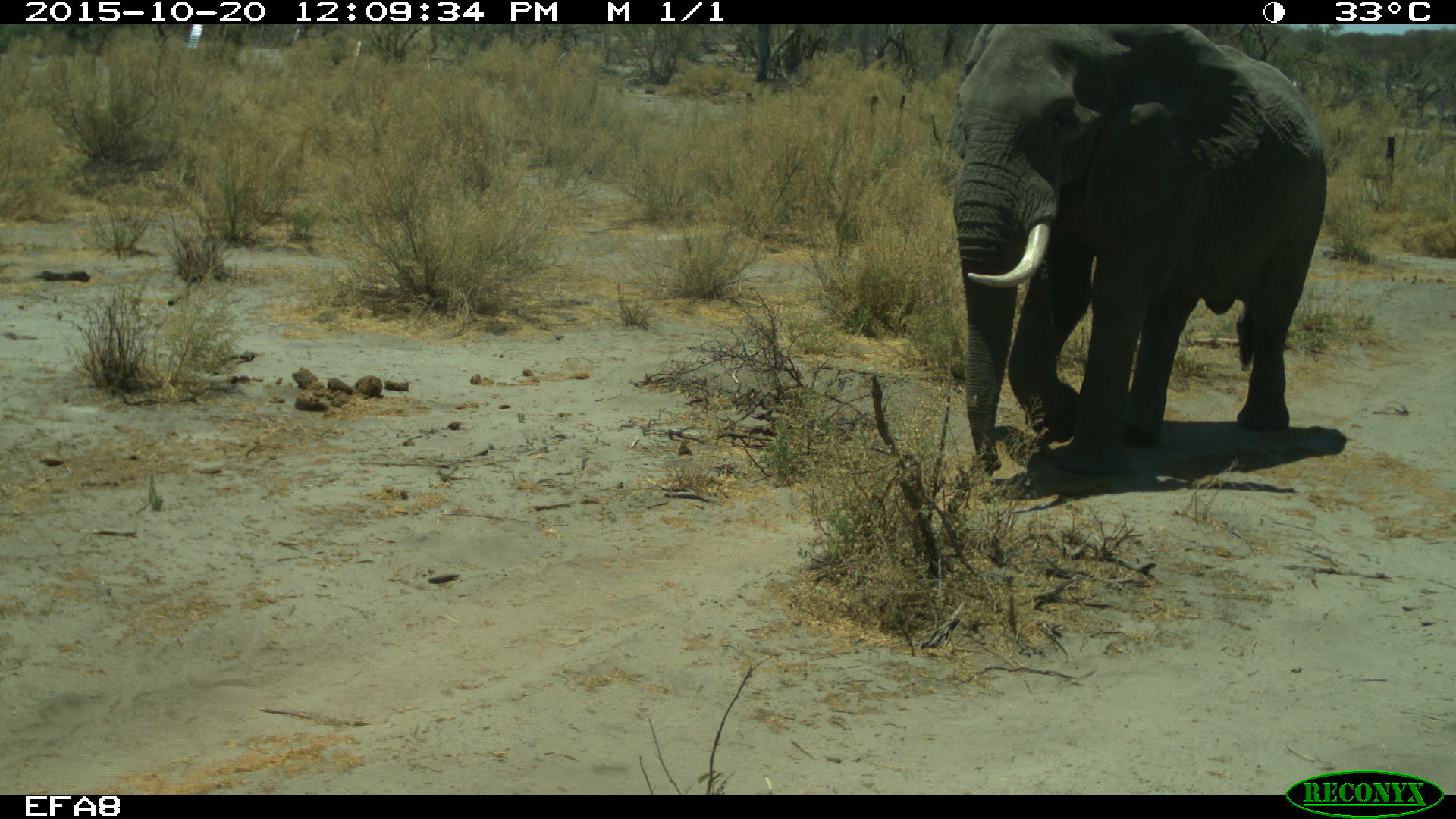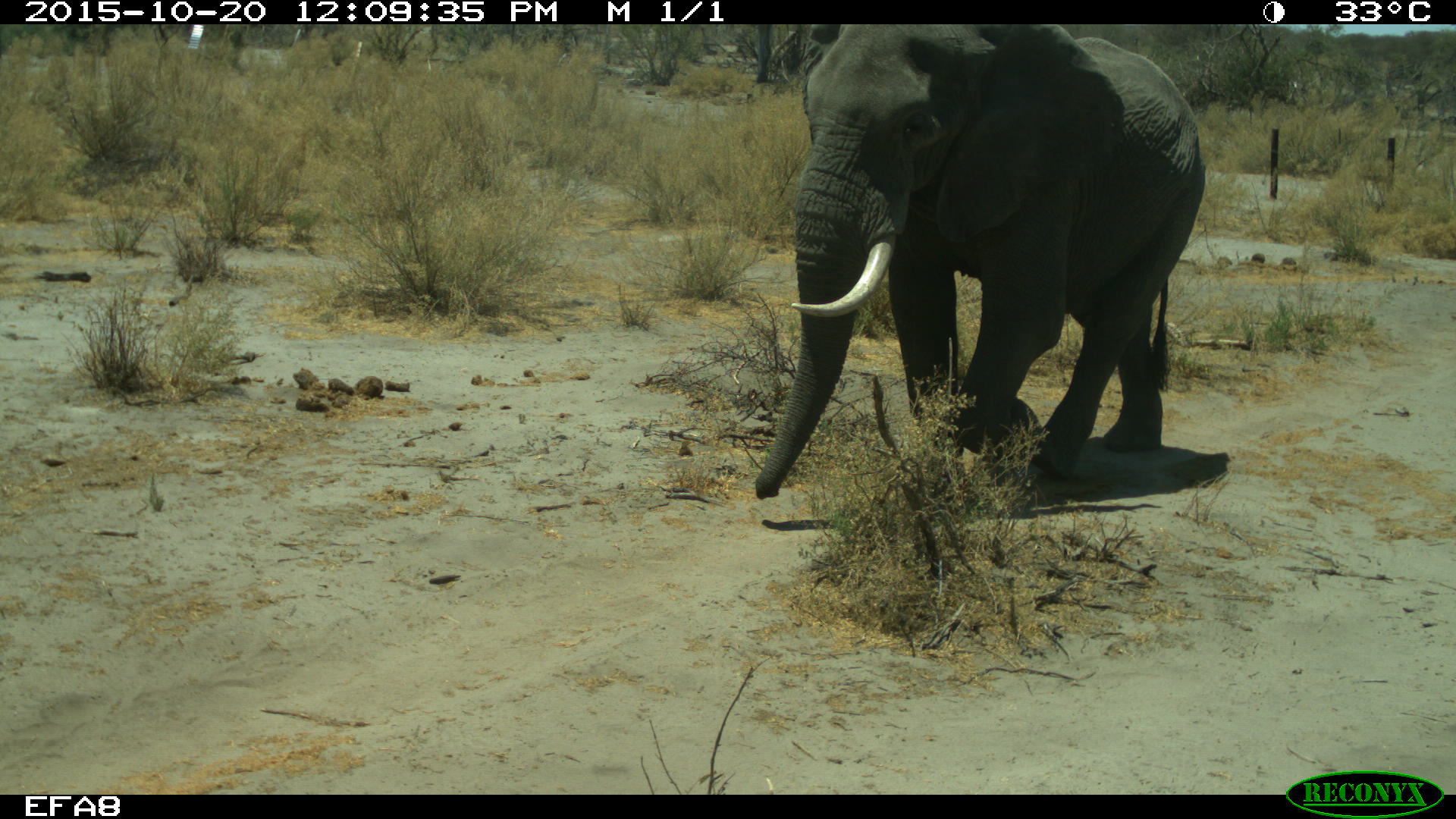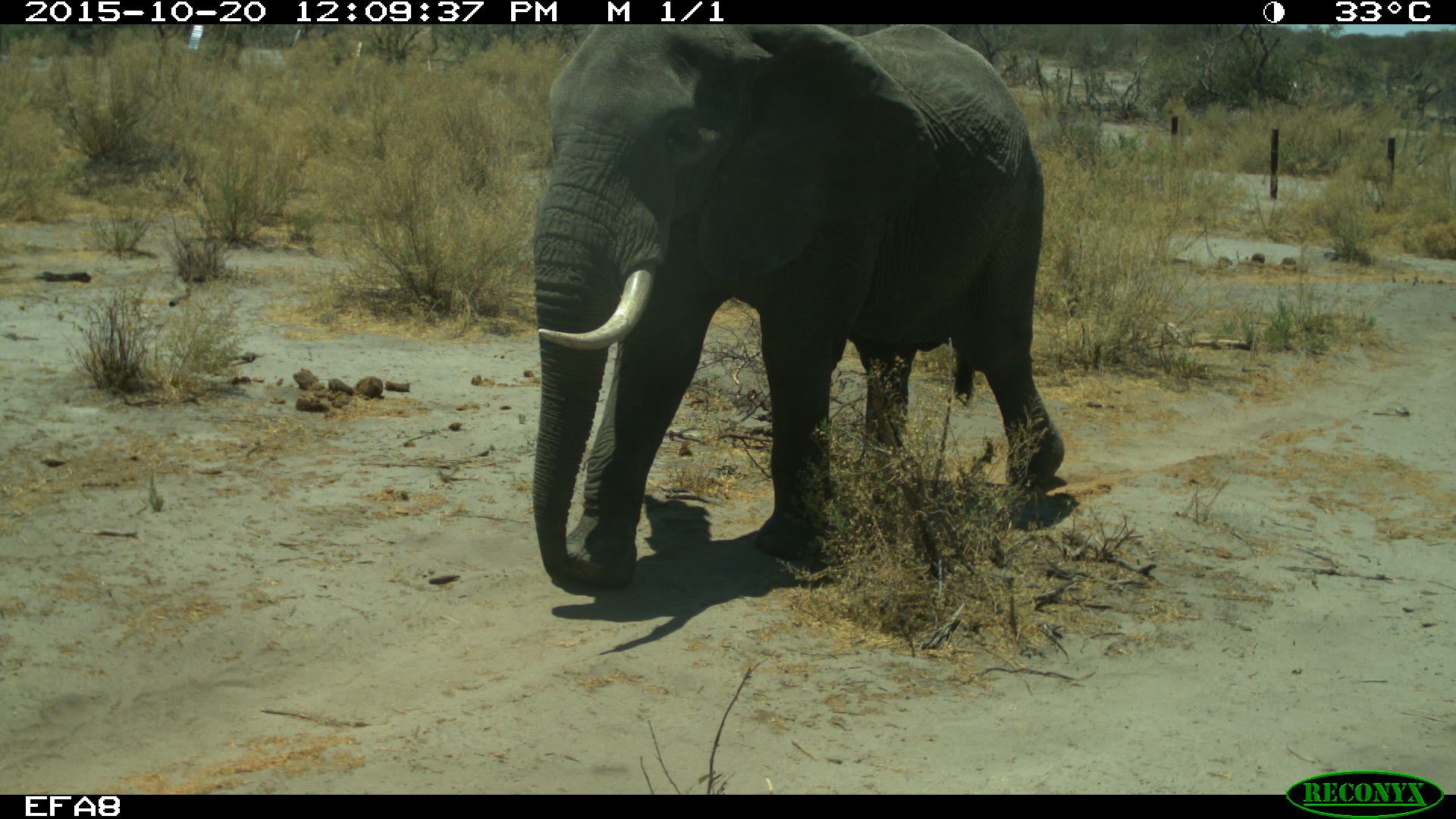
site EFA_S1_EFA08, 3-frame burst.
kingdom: Animalia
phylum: Chordata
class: Mammalia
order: Proboscidea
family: Elephantidae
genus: Loxodonta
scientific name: Loxodonta africana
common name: african bush elephant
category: elephant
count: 1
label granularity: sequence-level